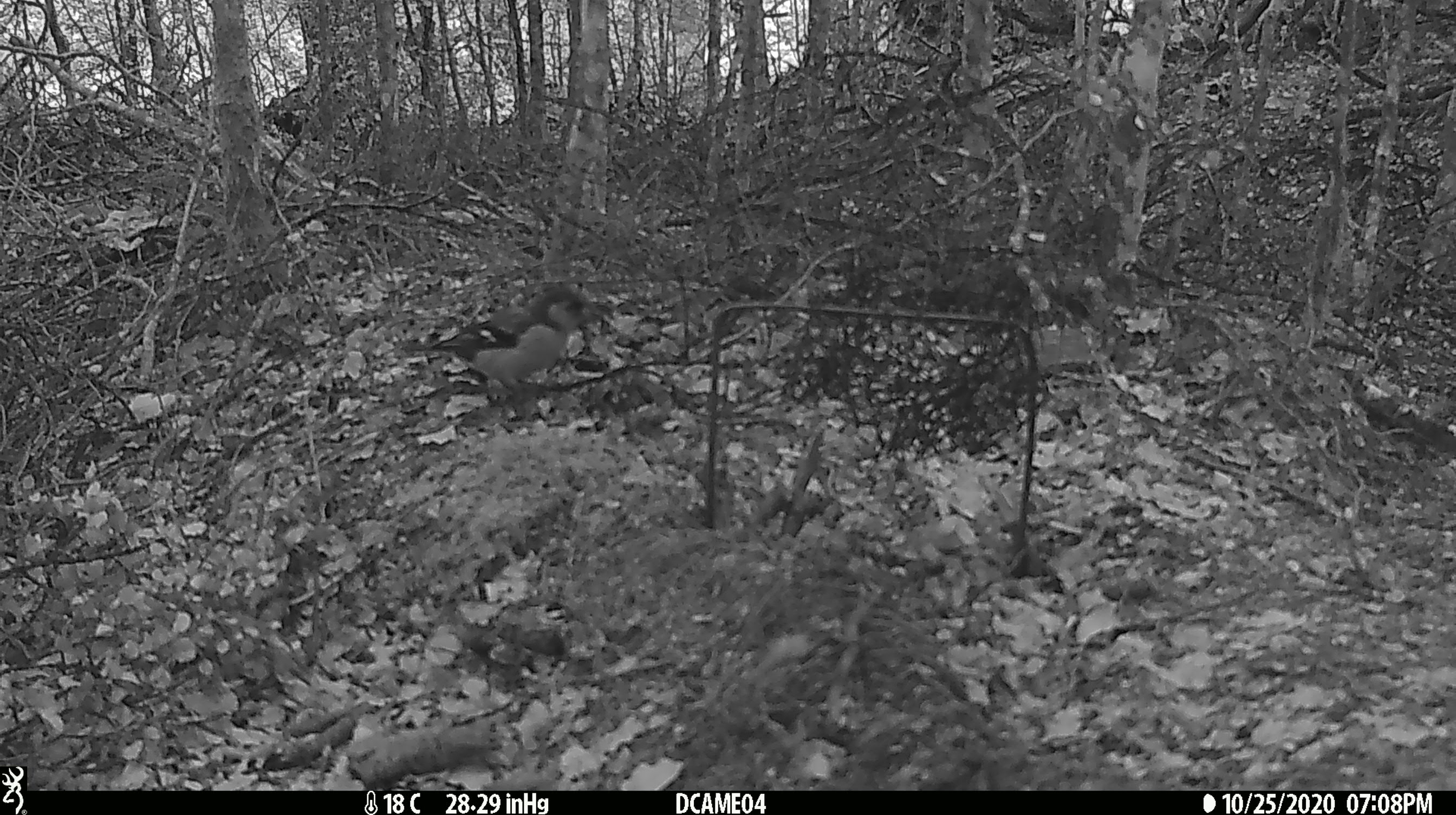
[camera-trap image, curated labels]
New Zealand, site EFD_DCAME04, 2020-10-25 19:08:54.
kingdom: Animalia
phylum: Chordata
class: Aves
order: Passeriformes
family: Fringillidae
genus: Fringilla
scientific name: Fringilla coelebs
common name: common chaffinch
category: chaffinch